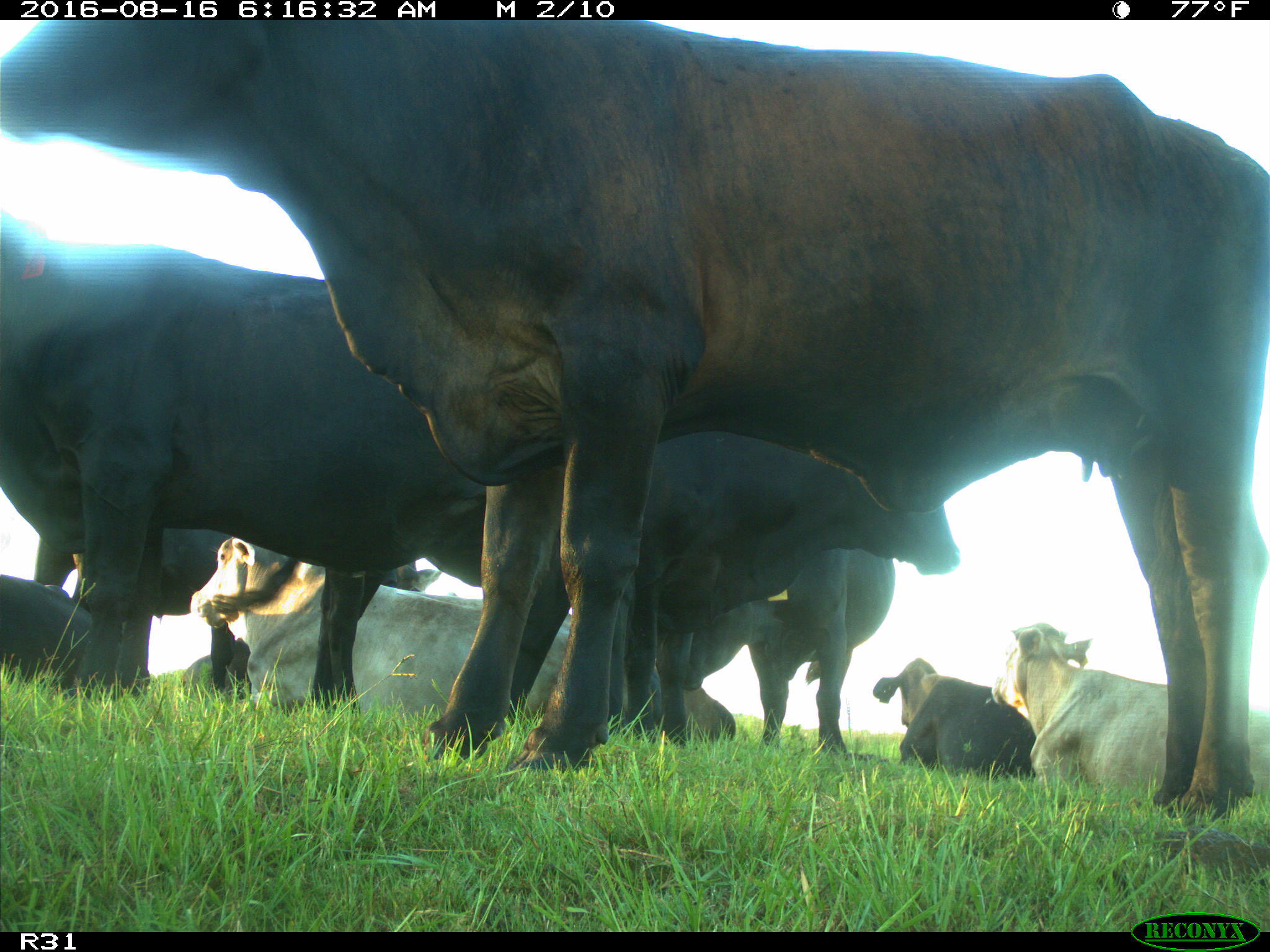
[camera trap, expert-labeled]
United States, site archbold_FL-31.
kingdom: Animalia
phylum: Chordata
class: Mammalia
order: Artiodactyla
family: Bovidae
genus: Bos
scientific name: Bos taurus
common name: domestic cow